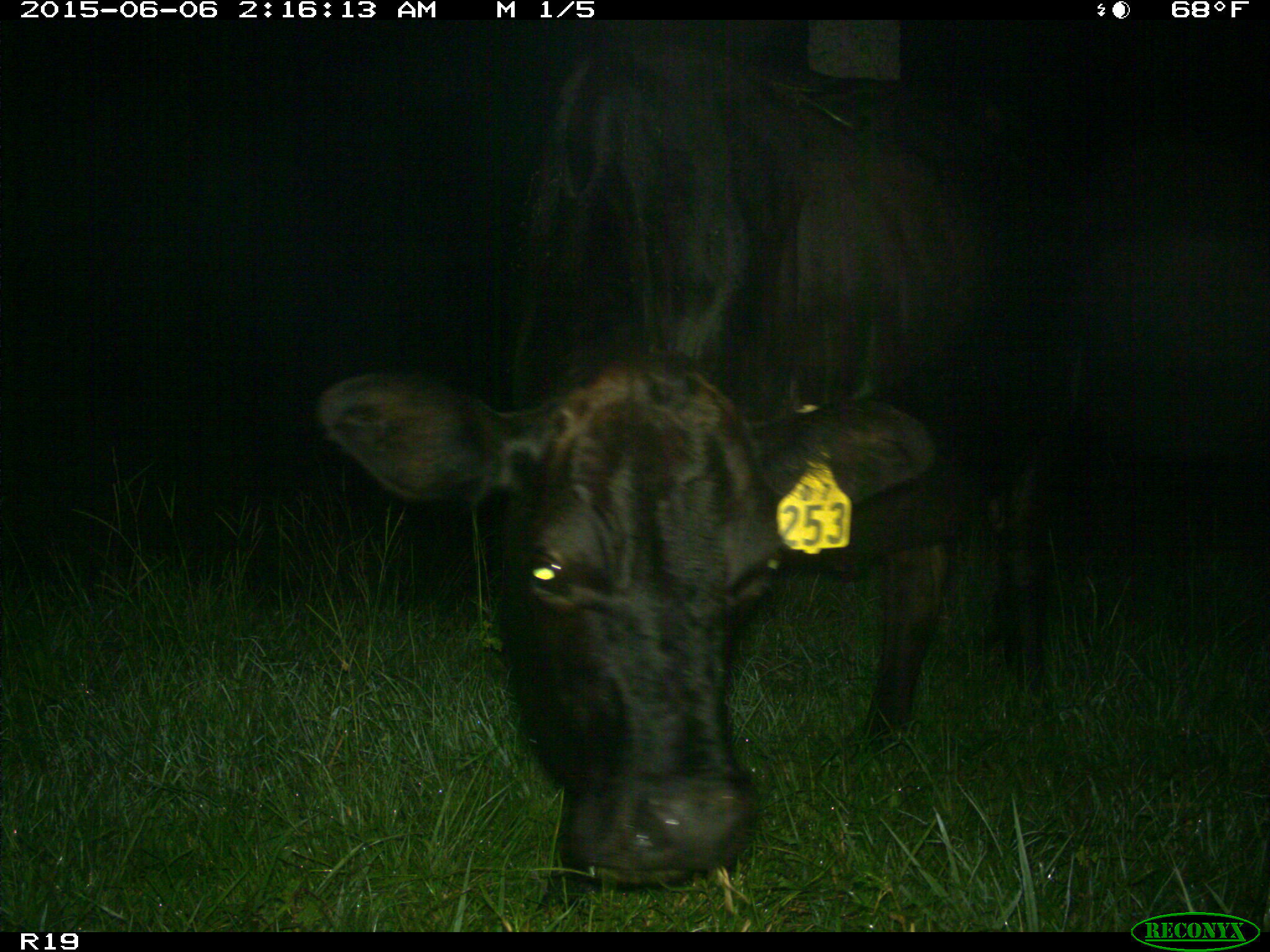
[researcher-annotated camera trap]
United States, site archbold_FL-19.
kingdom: Animalia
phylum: Chordata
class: Mammalia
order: Artiodactyla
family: Bovidae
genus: Bos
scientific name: Bos taurus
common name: domestic cow